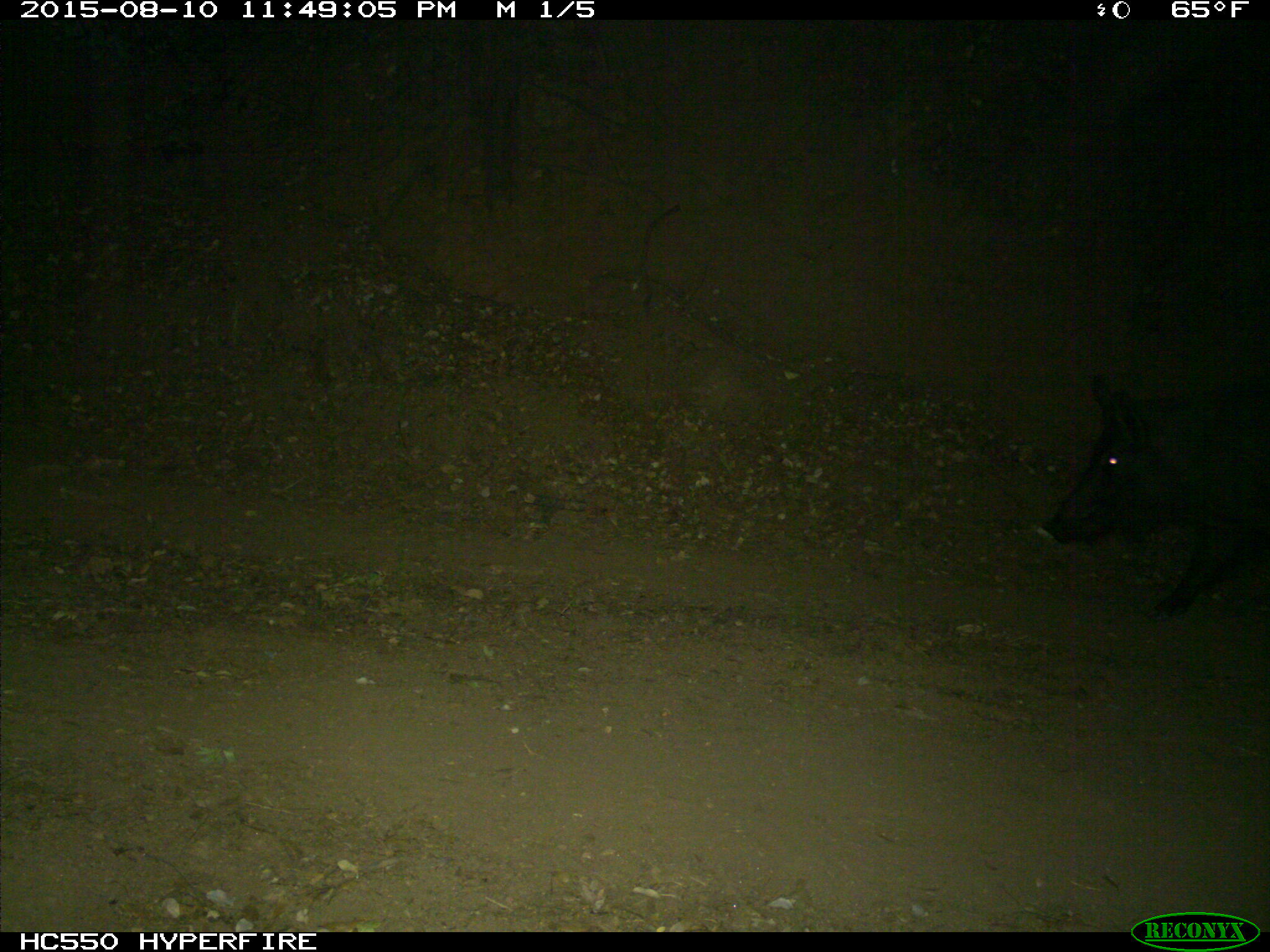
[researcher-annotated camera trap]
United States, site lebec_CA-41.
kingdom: Animalia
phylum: Chordata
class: Mammalia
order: Artiodactyla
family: Suidae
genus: Sus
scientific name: Sus scrofa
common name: wild boar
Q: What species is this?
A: Sus scrofa (wild boar).